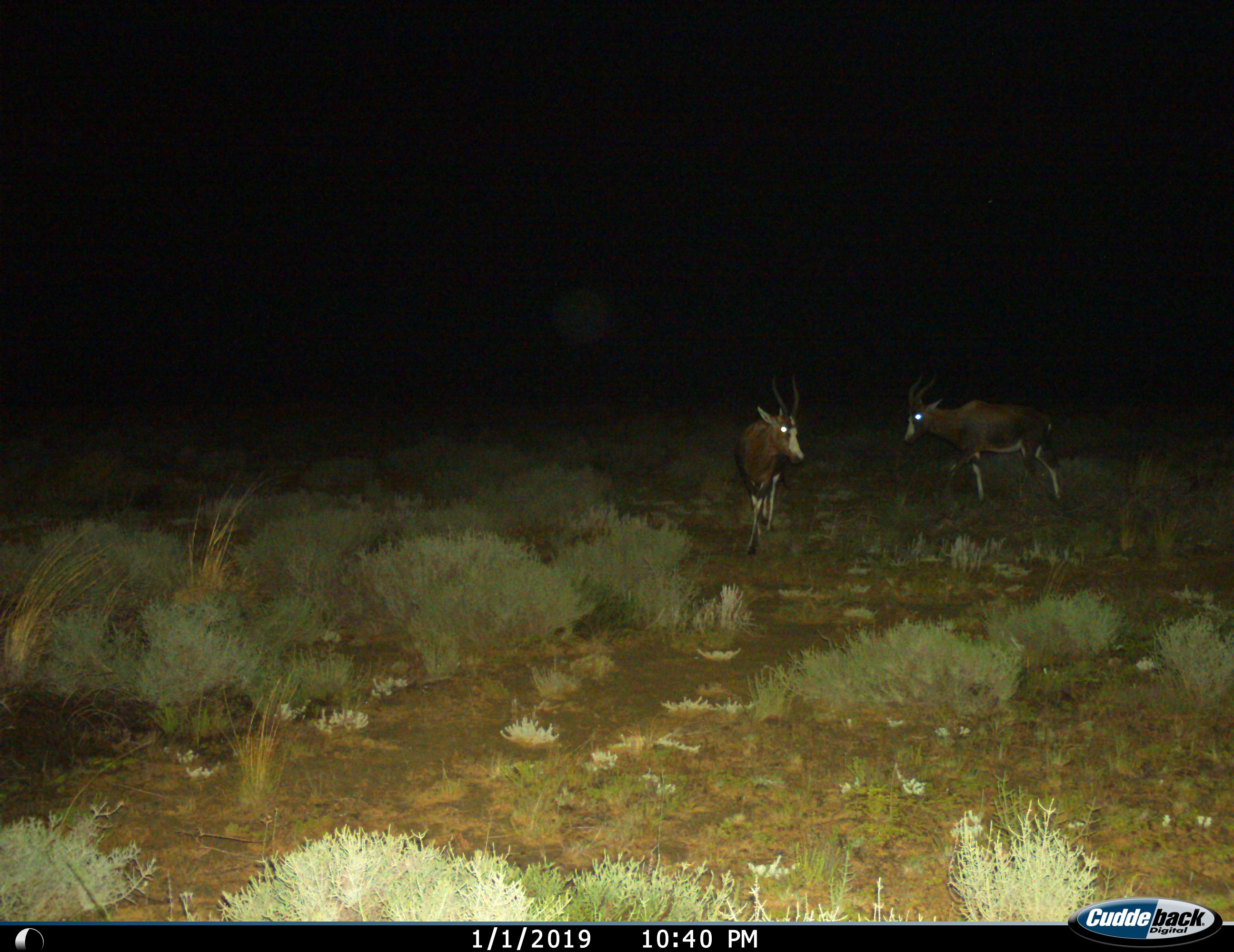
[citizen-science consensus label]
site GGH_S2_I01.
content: unidentified animal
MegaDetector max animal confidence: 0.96